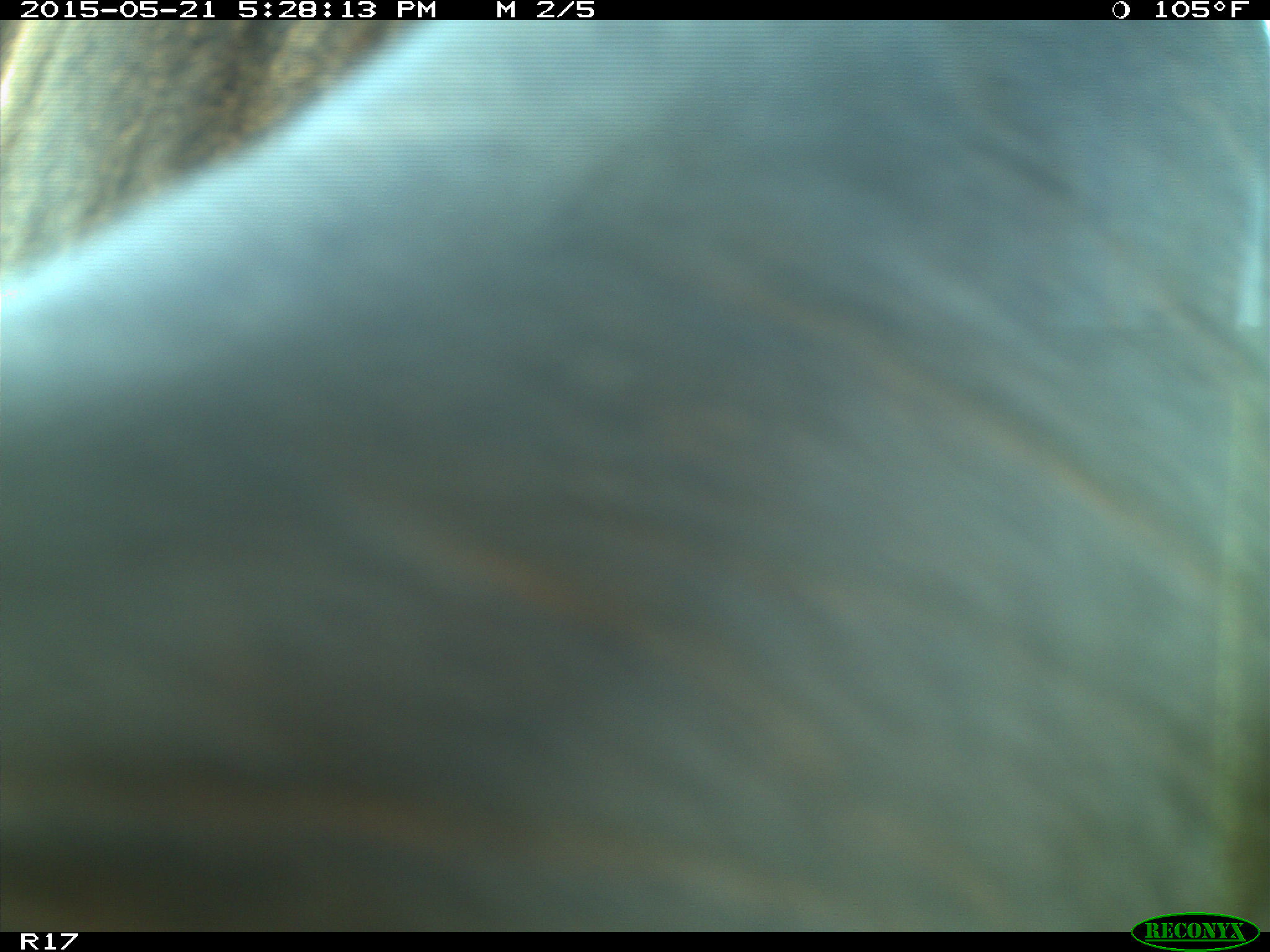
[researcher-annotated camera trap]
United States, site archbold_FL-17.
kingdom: Animalia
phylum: Chordata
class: Mammalia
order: Artiodactyla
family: Bovidae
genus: Bos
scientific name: Bos taurus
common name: domestic cow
Bos taurus (domestic cow).